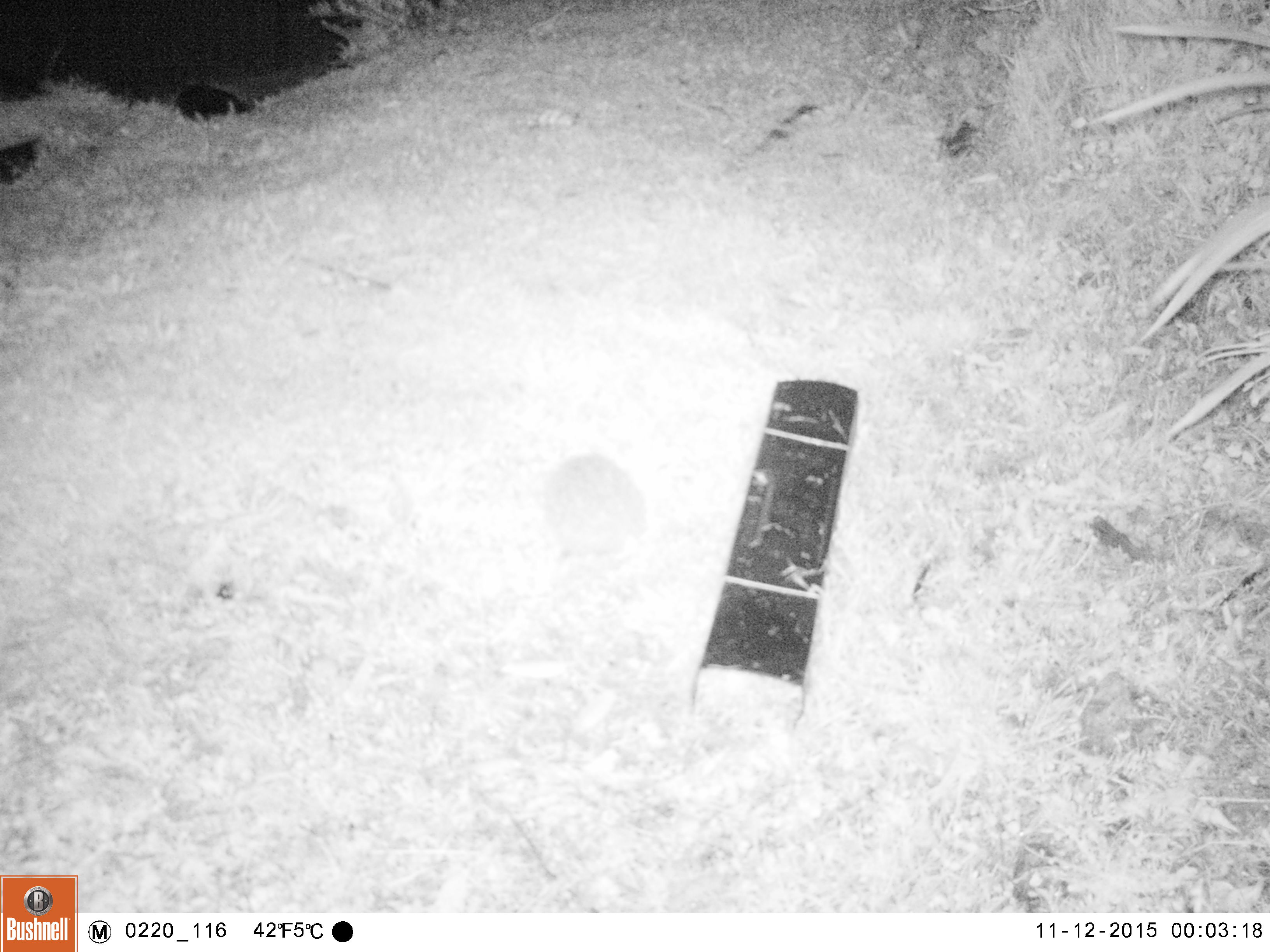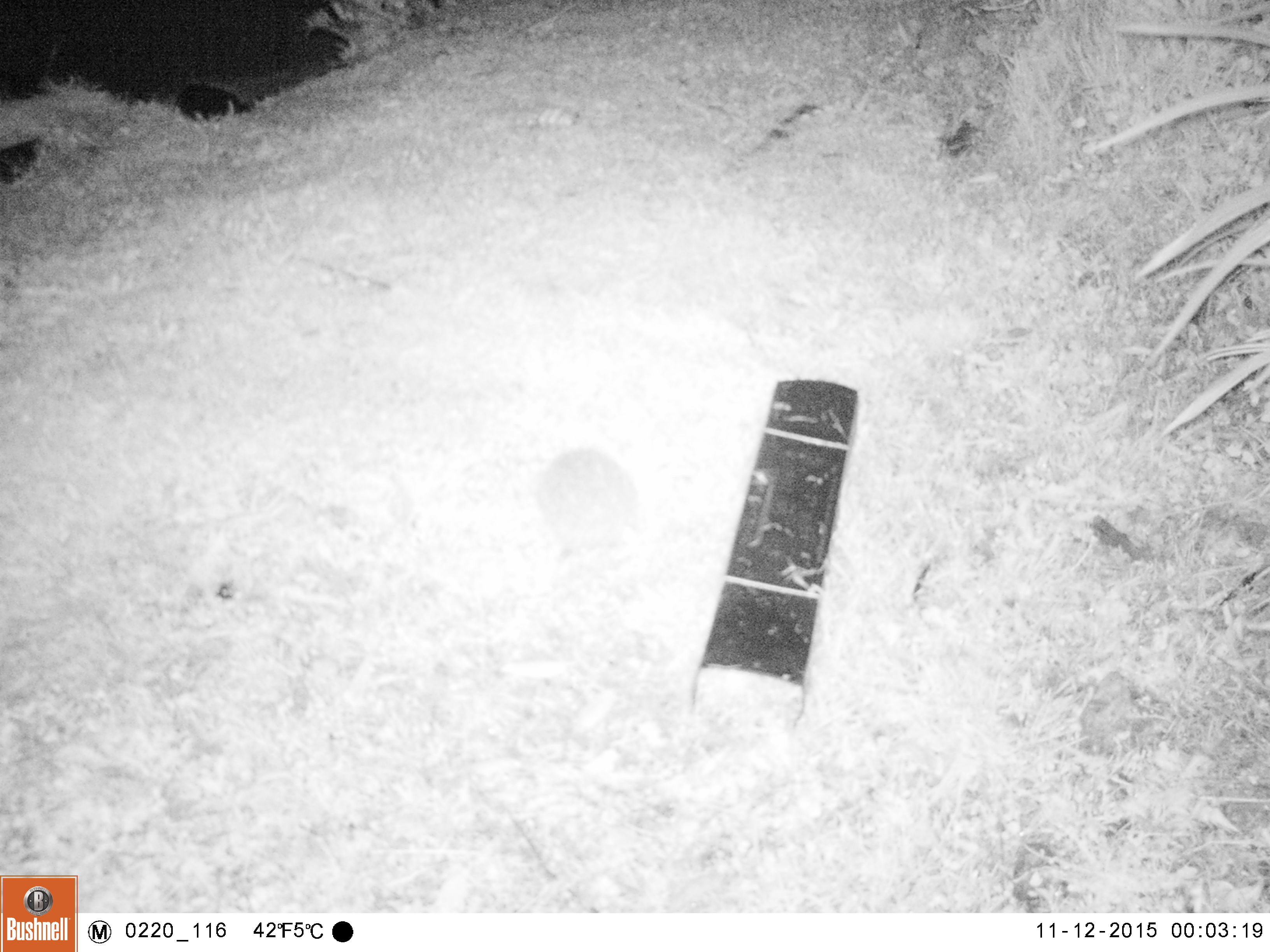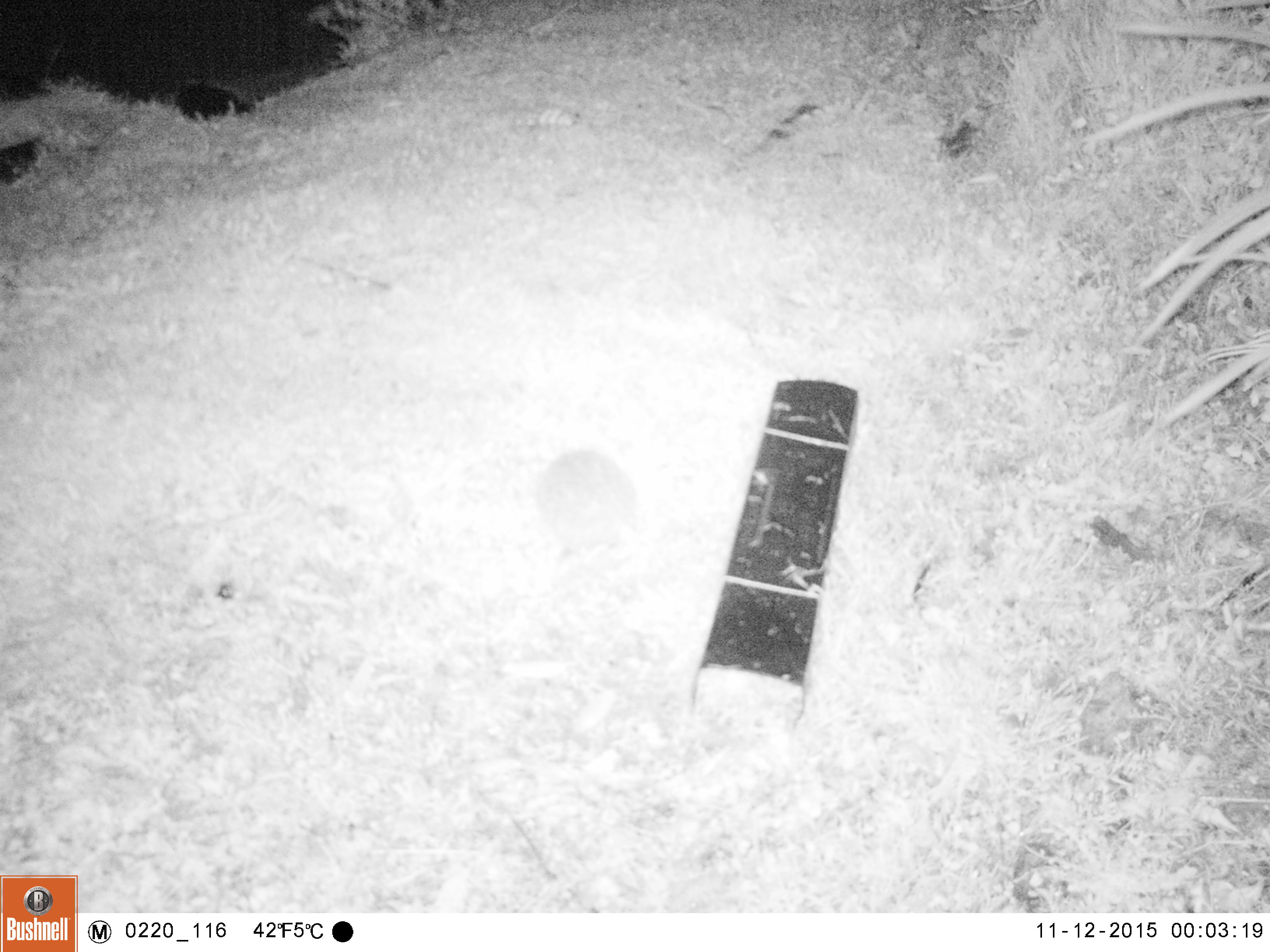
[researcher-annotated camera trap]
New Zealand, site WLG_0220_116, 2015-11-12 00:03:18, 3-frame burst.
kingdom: Animalia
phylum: Chordata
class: Mammalia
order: Eulipotyphla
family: Erinaceidae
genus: Erinaceus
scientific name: Erinaceus europaeus europaeus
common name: european hedgehog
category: hedgehog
Hedgehog (european hedgehog) (Erinaceus europaeus europaeus).